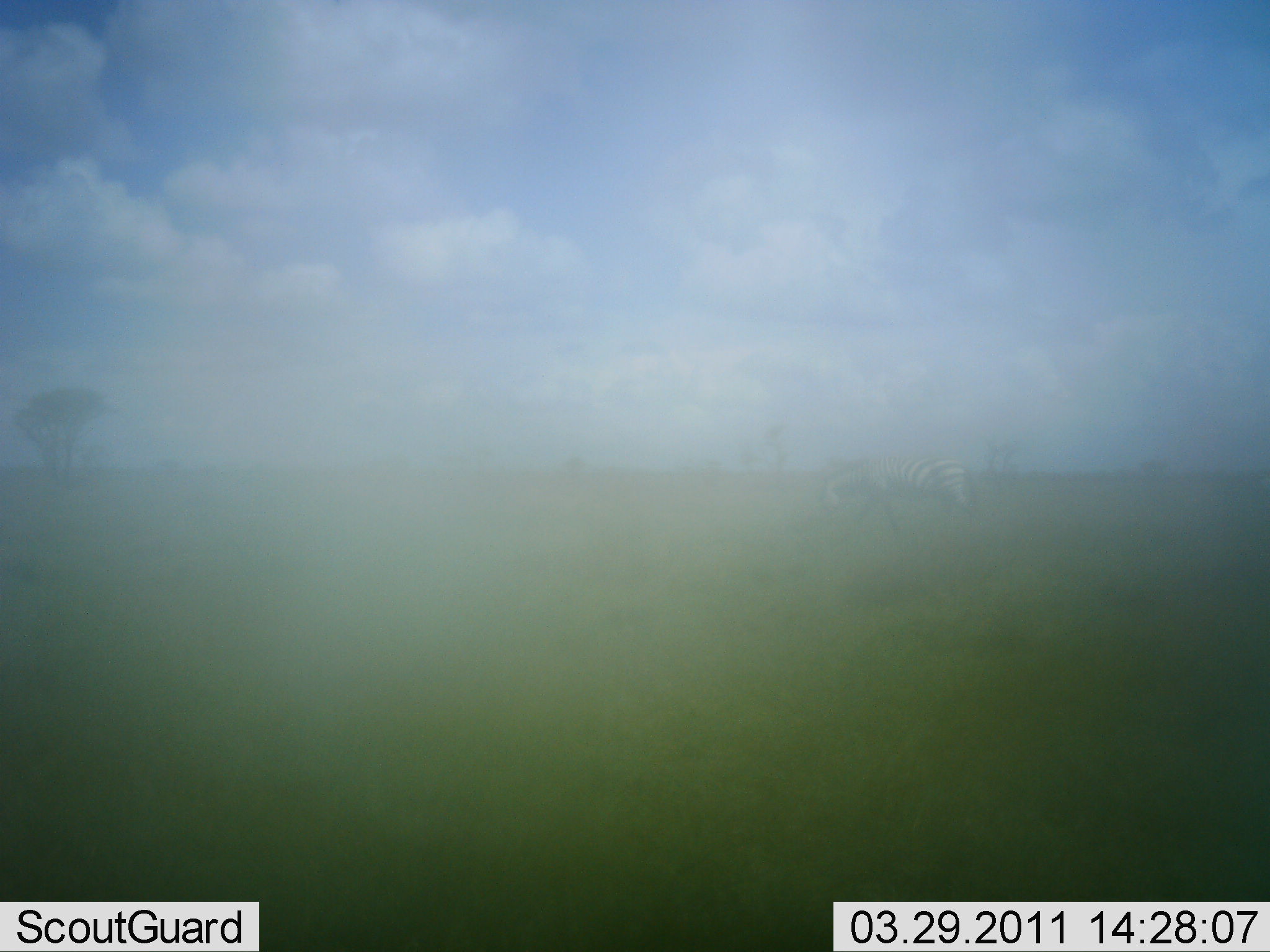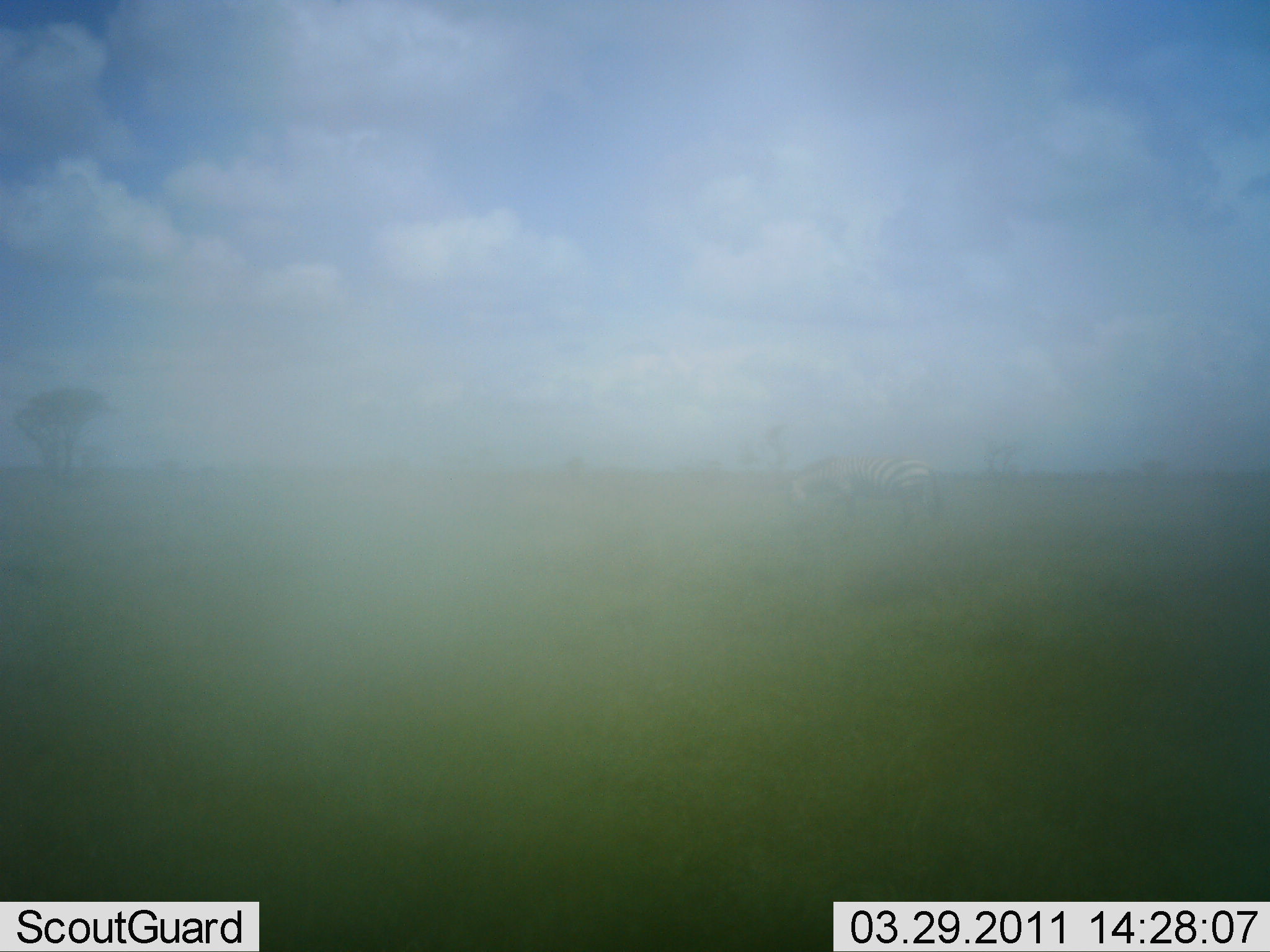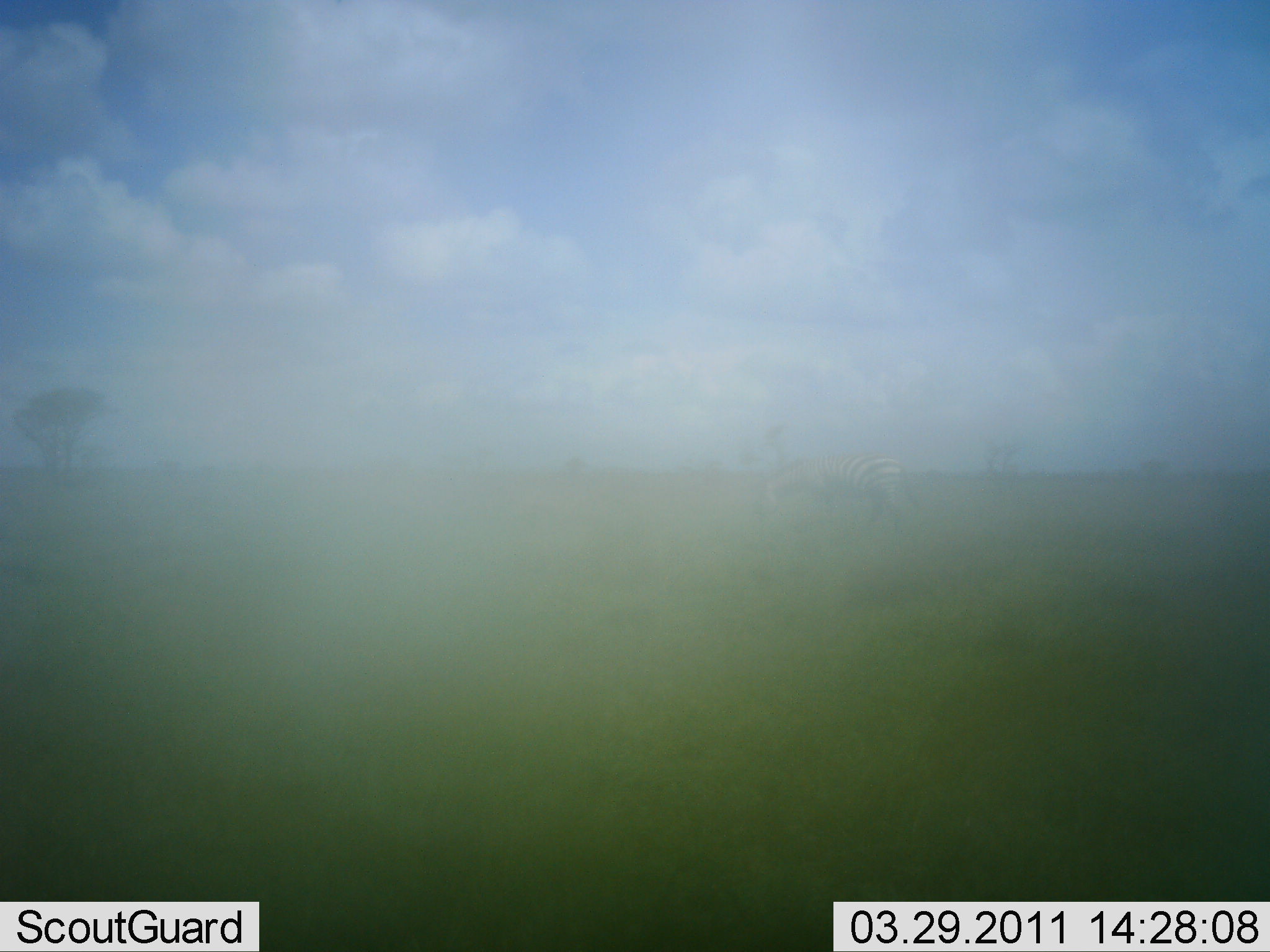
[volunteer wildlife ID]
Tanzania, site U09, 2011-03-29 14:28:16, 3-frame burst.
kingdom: Animalia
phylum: Chordata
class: Mammalia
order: Perissodactyla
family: Equidae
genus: Equus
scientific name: Equus quagga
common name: plains zebra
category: zebra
Zebra (plains zebra) (Equus quagga), count 1. Behavior (volunteer vote fractions): standing 17%, resting 0%, moving 83%, interacting 0%. Young present (vote fraction): 0%. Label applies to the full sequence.